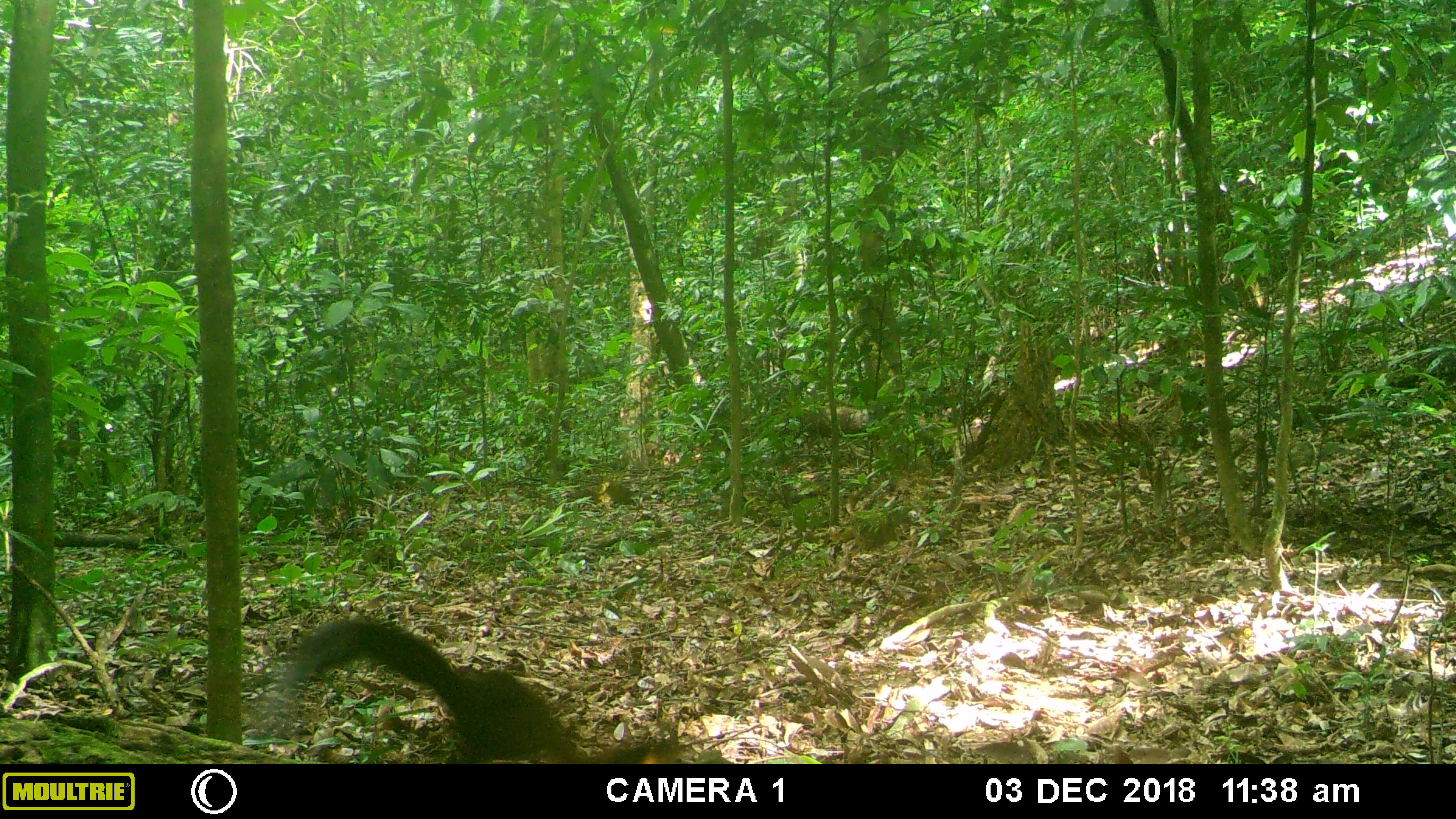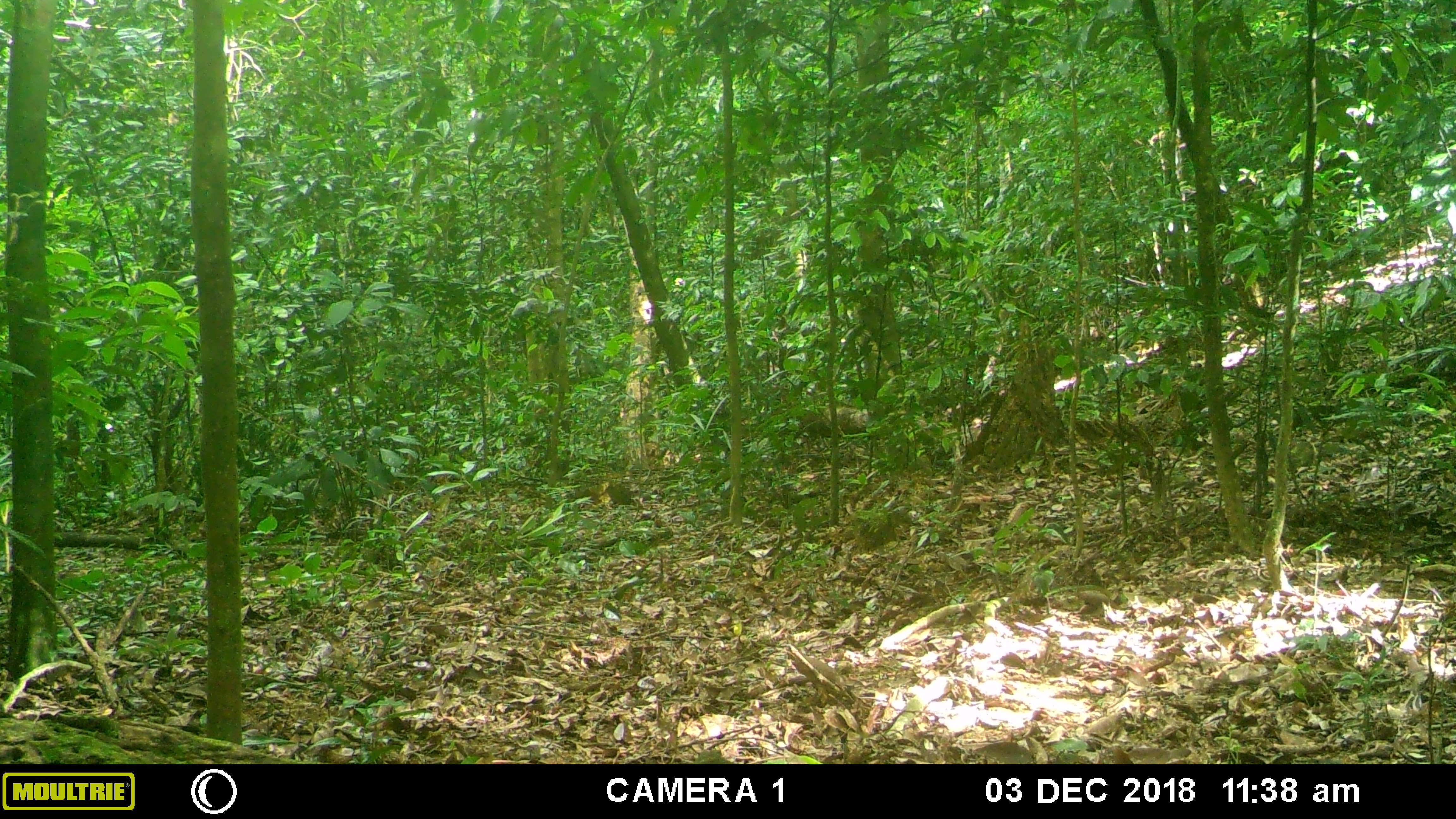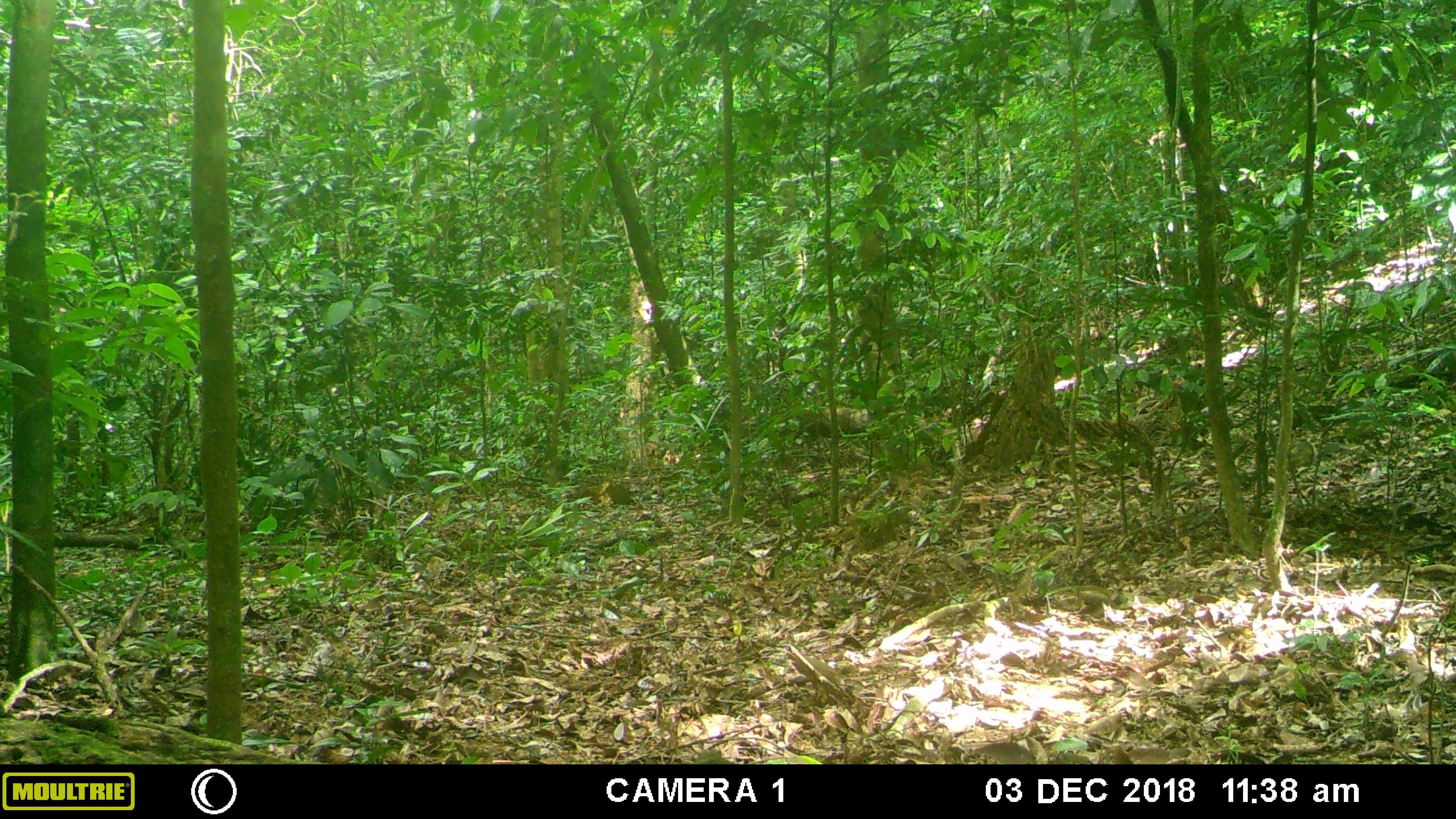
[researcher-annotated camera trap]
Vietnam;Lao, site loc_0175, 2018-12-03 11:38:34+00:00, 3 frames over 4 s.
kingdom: Animalia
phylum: Chordata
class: Mammalia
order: Carnivora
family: Mustelidae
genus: Martes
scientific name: Martes flavigula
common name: yellow-throated marten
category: yellow throated marten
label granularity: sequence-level